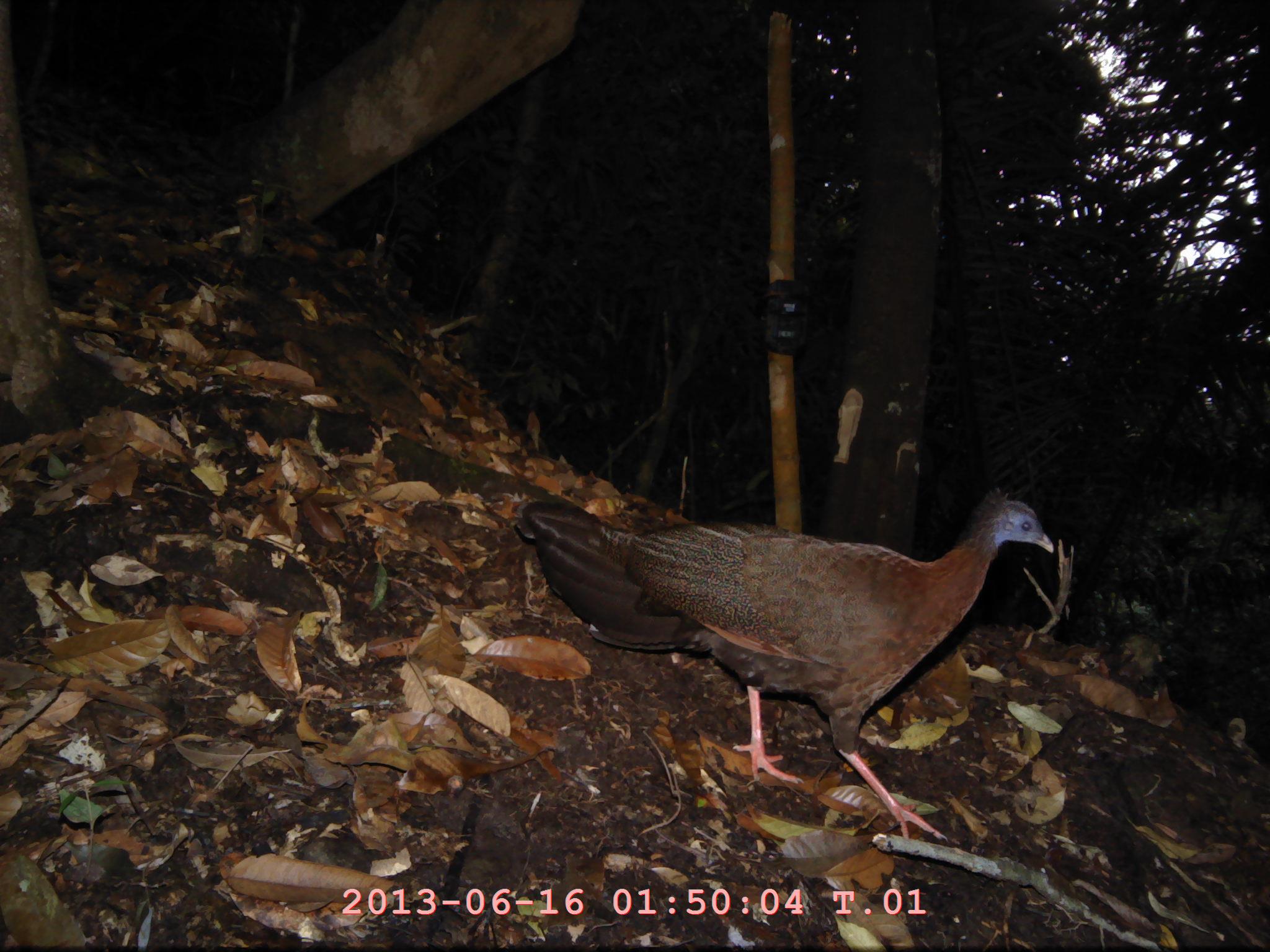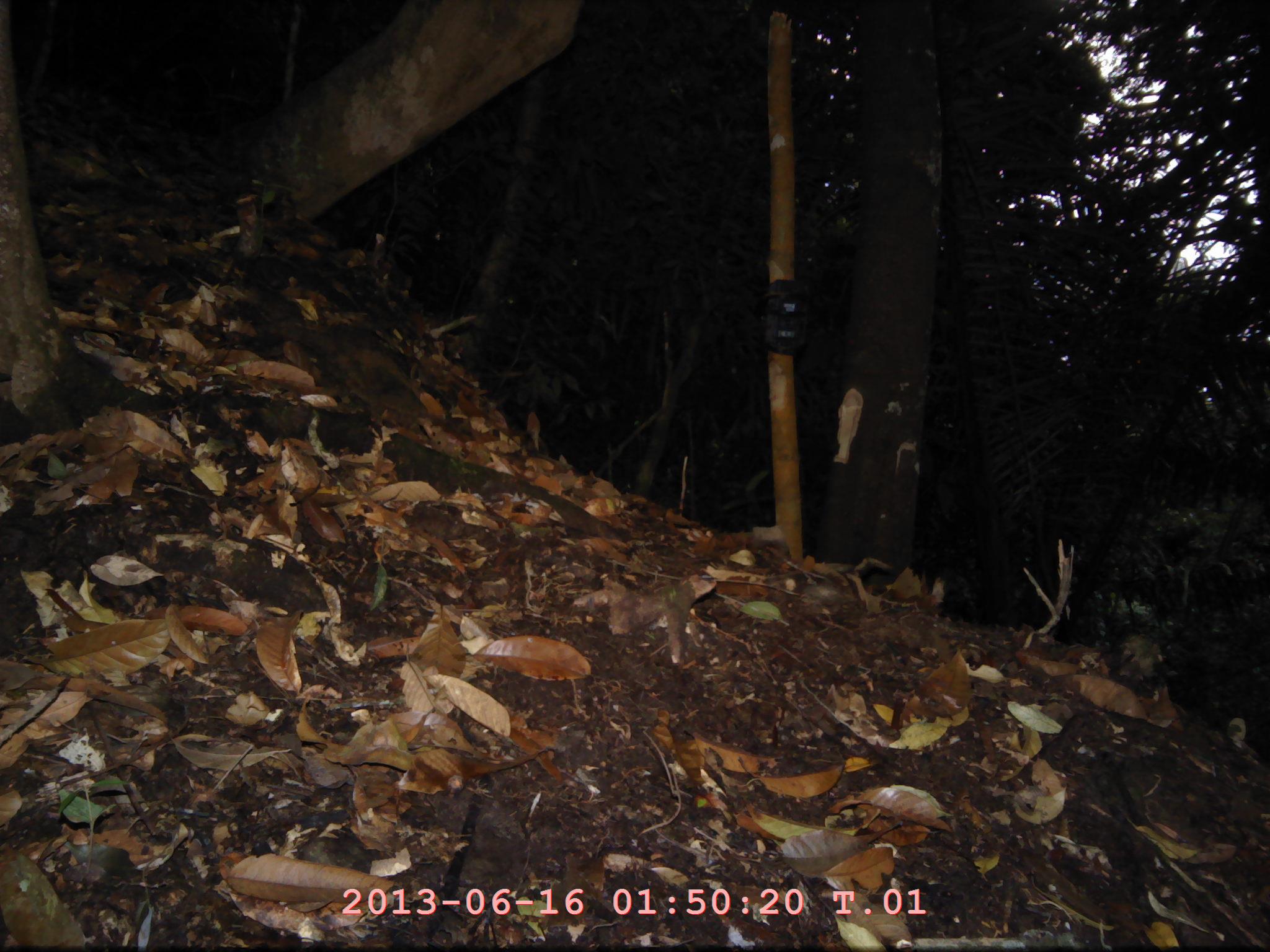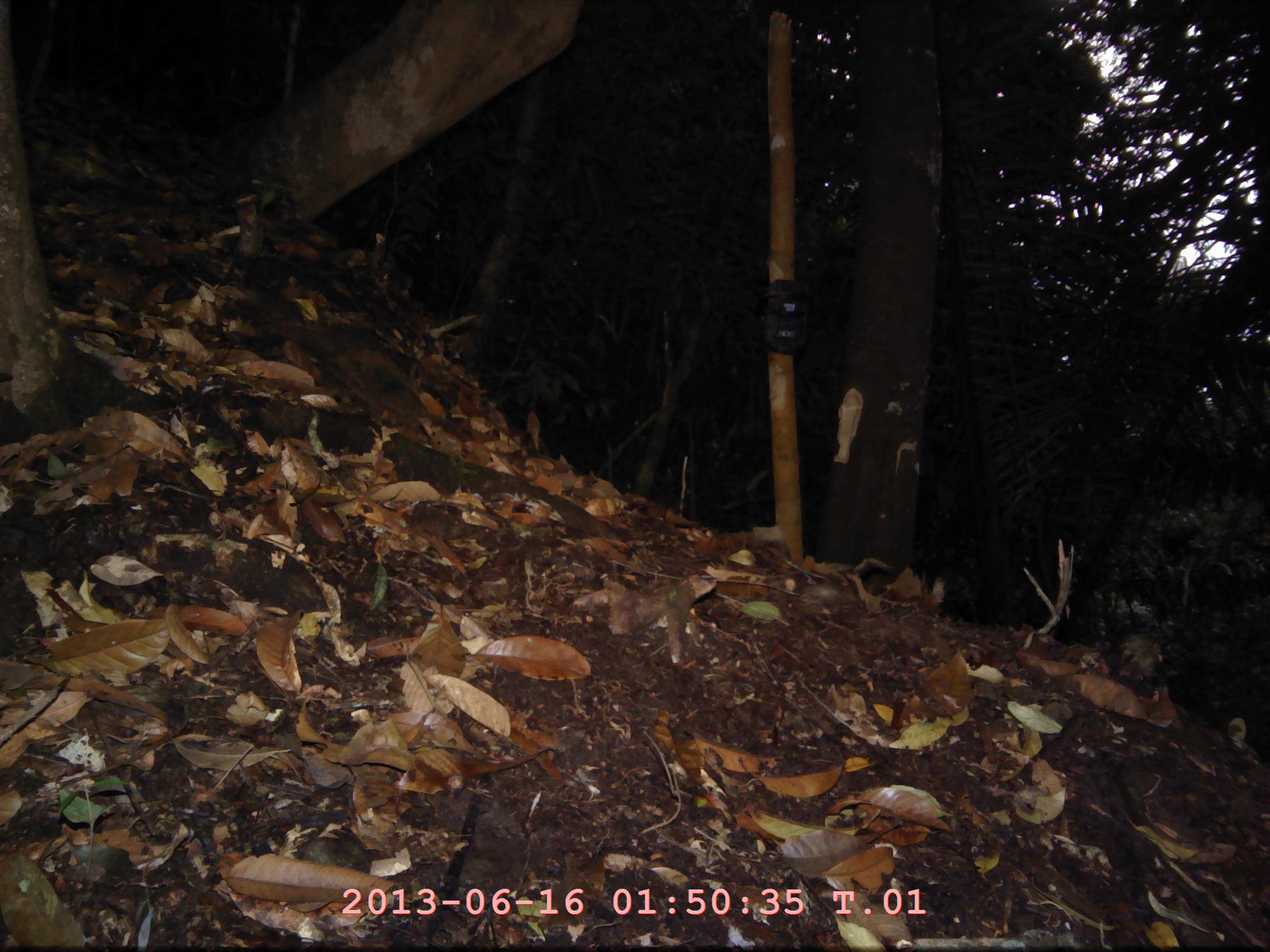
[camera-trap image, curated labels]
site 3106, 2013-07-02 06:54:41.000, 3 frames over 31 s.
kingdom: Animalia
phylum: Chordata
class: Aves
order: Galliformes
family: Phasianidae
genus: Argusianus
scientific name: Argusianus argus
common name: great argus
Argusianus argus (great argus), count 1.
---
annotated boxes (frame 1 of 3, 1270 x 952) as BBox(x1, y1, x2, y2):
argusianus argus: BBox(514, 486, 1053, 839)